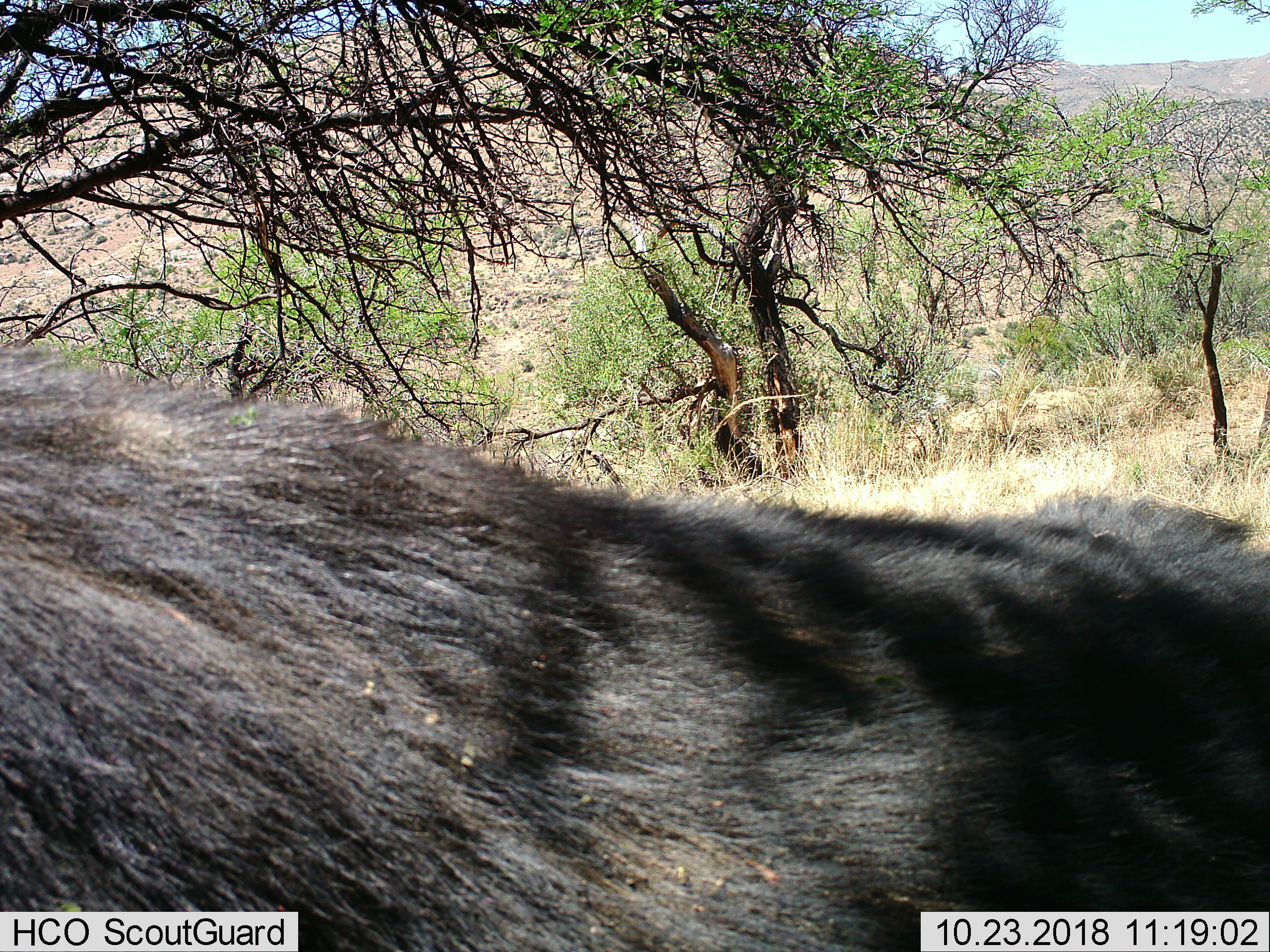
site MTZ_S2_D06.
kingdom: Animalia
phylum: Chordata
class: Mammalia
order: Artiodactyla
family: Bovidae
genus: Syncerus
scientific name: Syncerus caffer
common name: african buffalo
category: buffalo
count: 1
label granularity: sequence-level